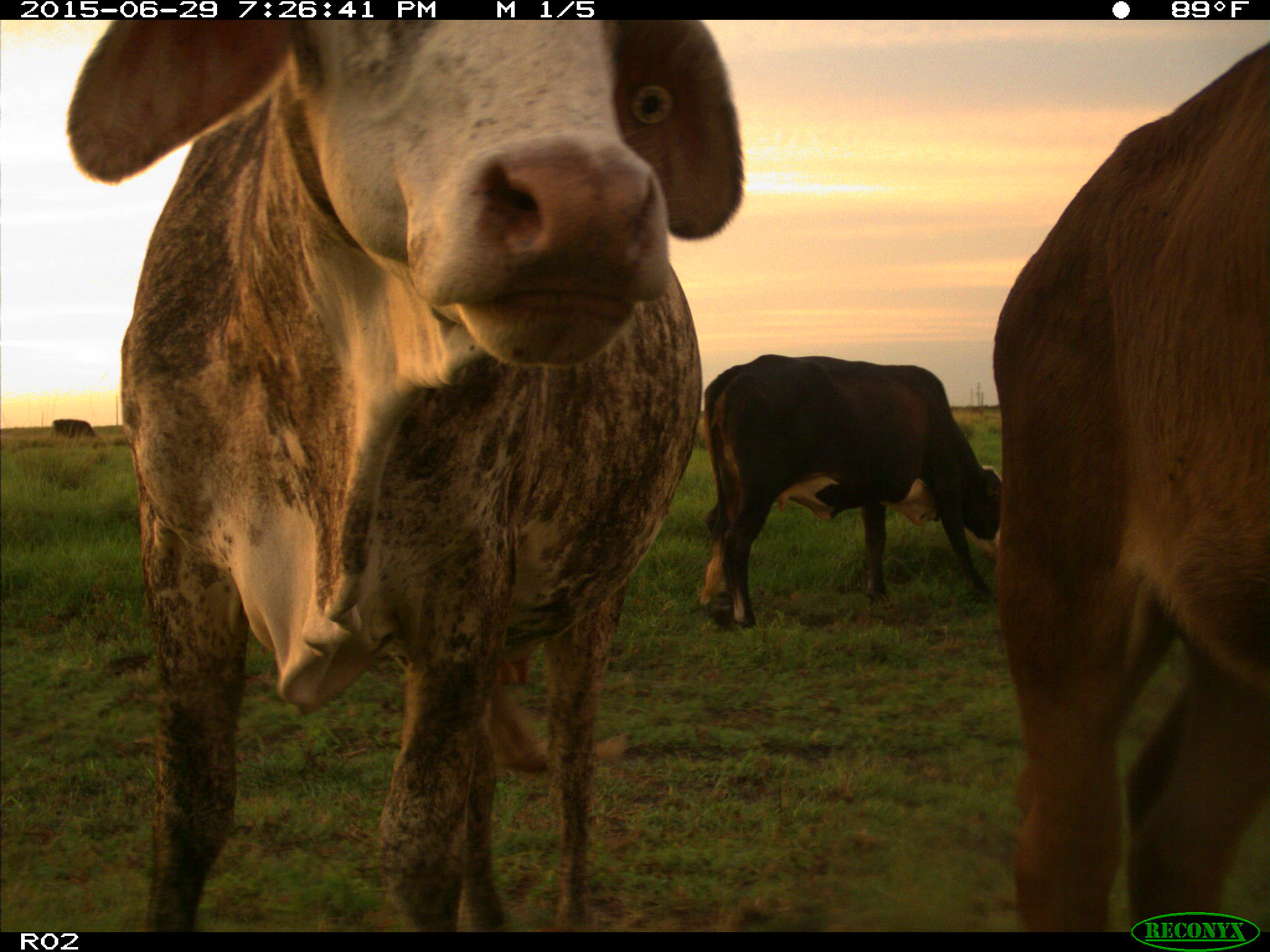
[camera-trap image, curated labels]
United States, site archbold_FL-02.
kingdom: Animalia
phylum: Chordata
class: Mammalia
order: Artiodactyla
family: Bovidae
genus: Bos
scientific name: Bos taurus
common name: domestic cow